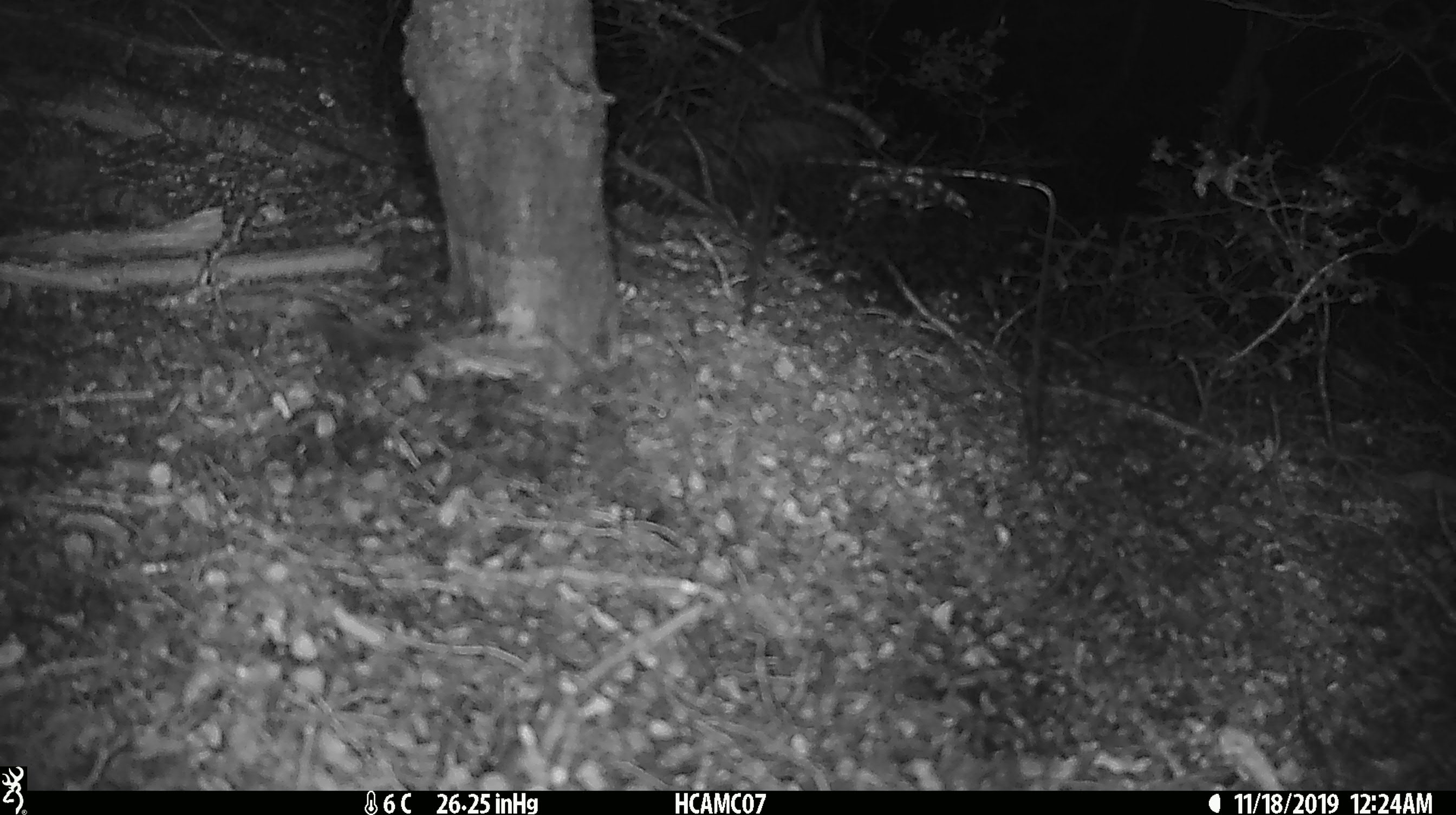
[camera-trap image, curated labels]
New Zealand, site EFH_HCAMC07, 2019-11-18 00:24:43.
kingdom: Animalia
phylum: Chordata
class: Mammalia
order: Rodentia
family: Muridae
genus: Mus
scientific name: Mus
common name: mouse